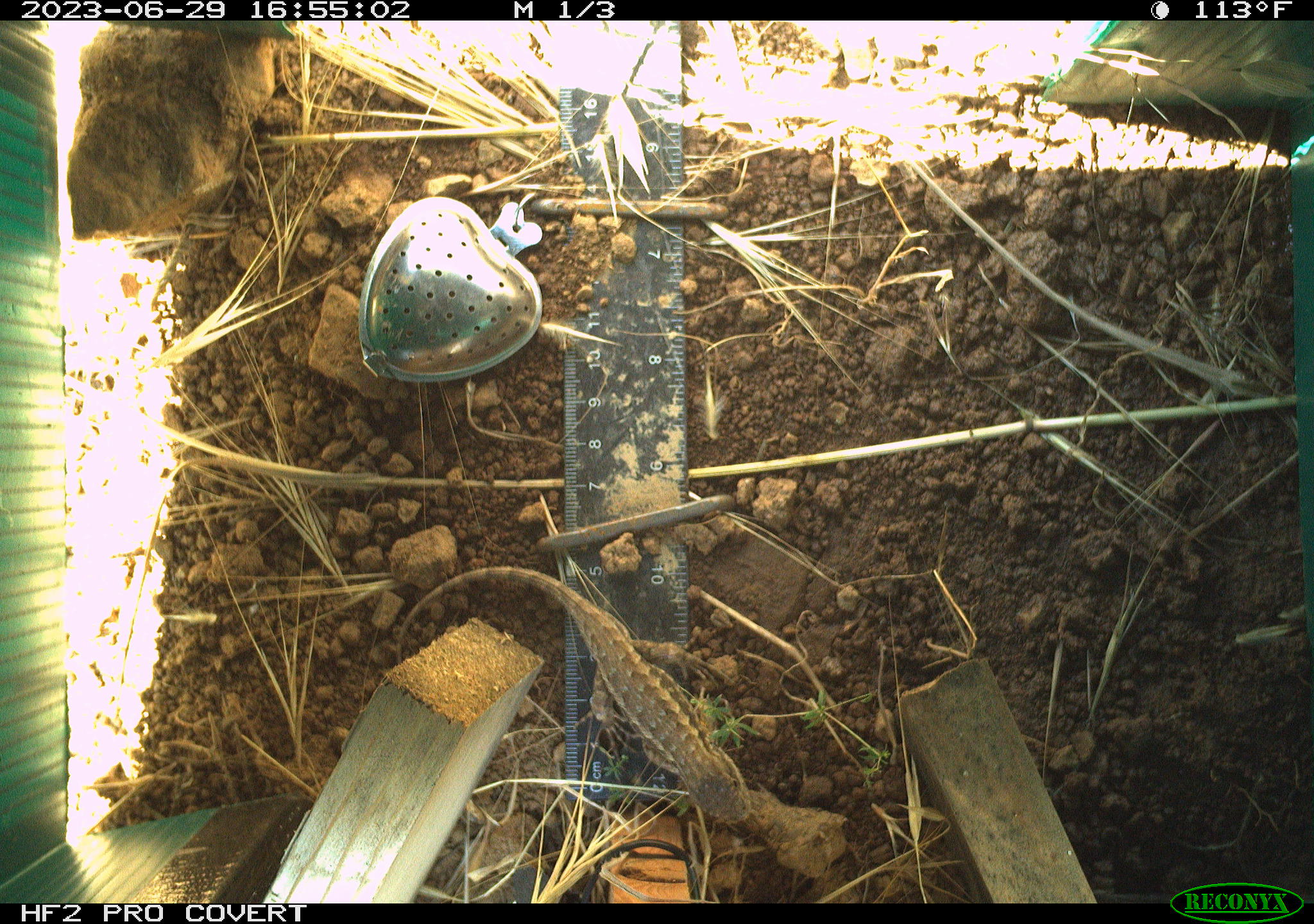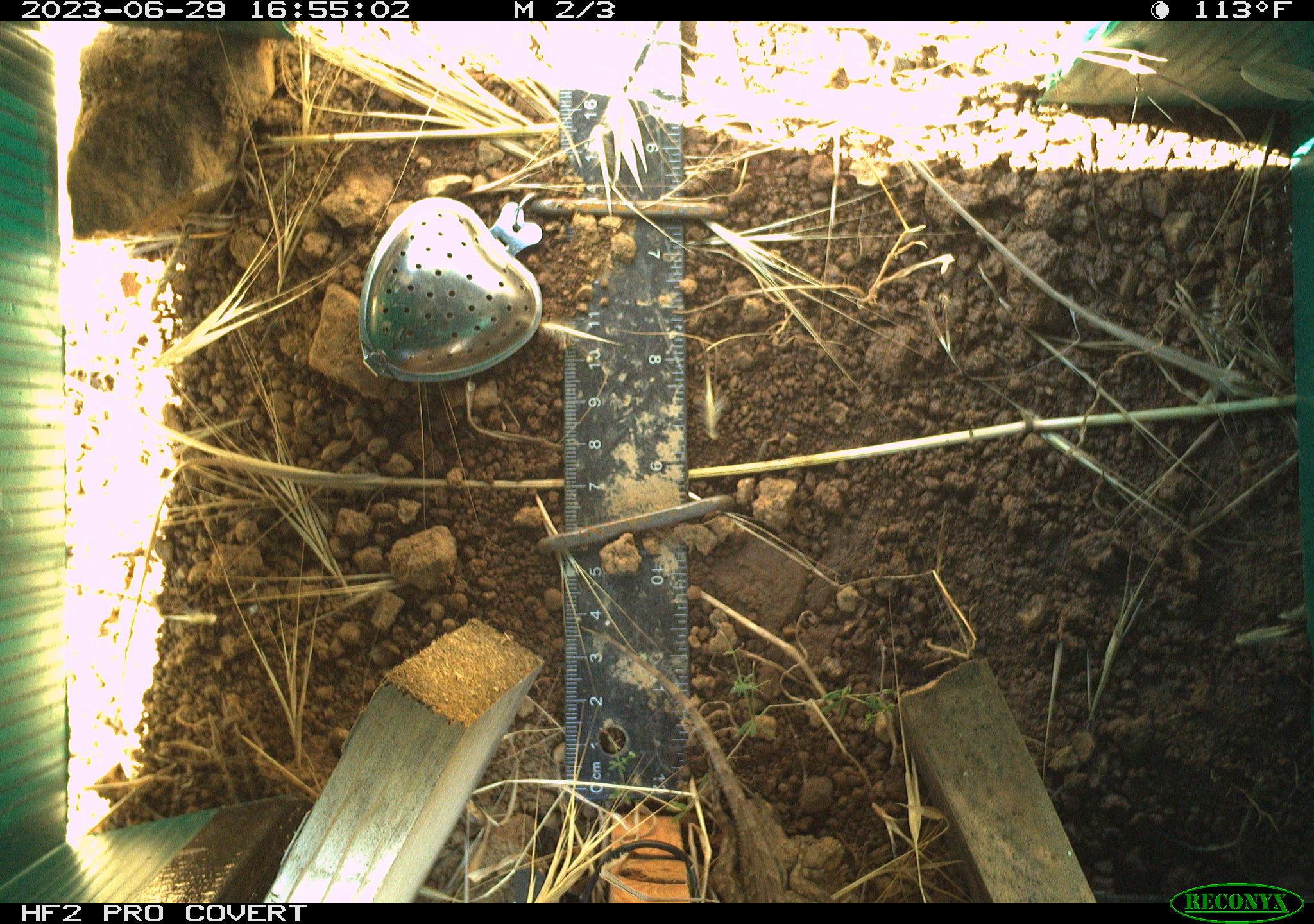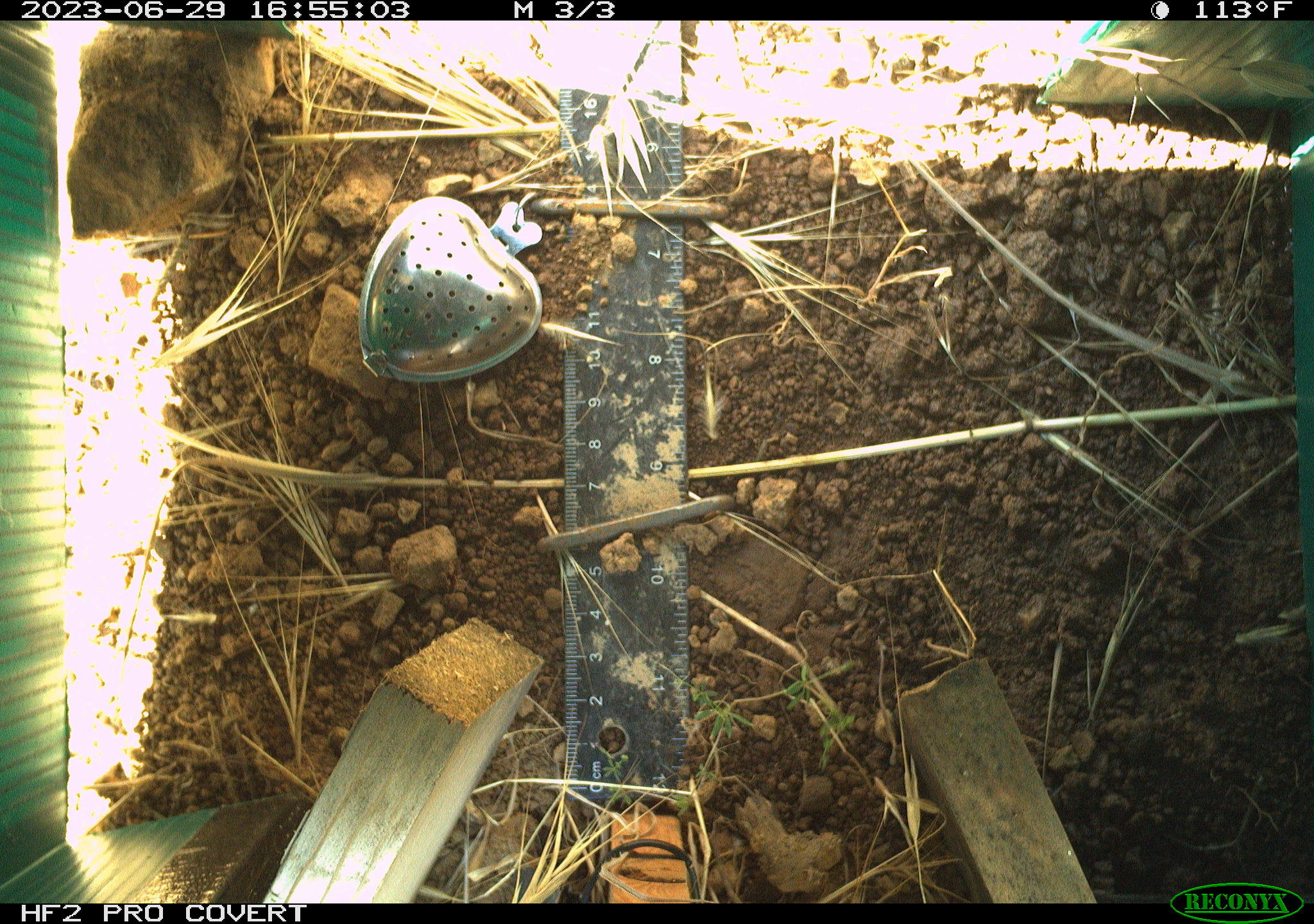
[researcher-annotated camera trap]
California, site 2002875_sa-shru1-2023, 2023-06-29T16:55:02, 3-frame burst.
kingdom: Animalia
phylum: Chordata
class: Reptilia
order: Squamata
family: Phrynosomatidae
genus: Sceloporus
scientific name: Sceloporus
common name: spiny lizards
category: sceloporus species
Sceloporus species (spiny lizards) (Sceloporus).